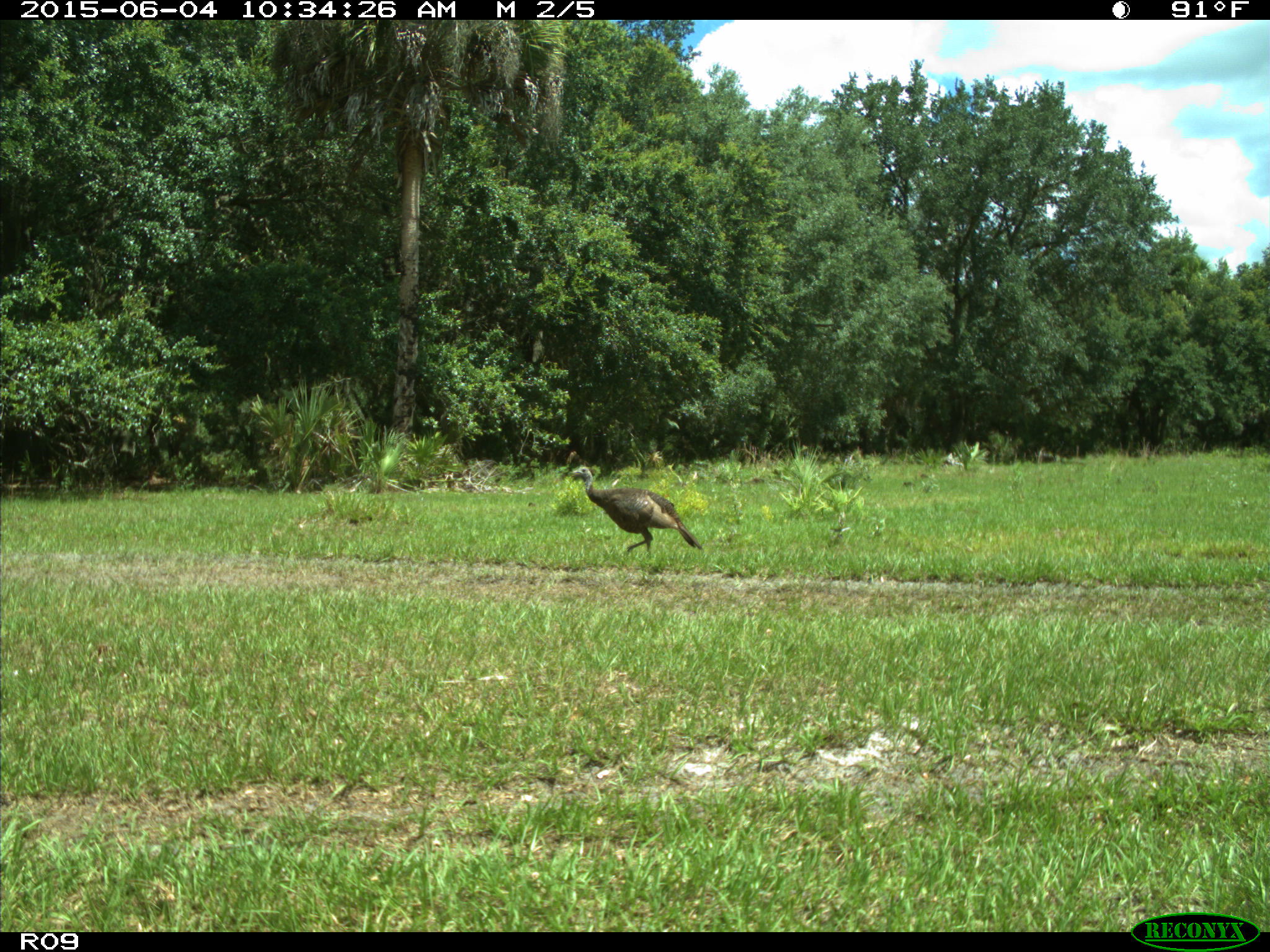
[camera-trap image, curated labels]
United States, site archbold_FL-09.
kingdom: Animalia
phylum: Chordata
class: Aves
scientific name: Aves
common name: birds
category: unidentified bird